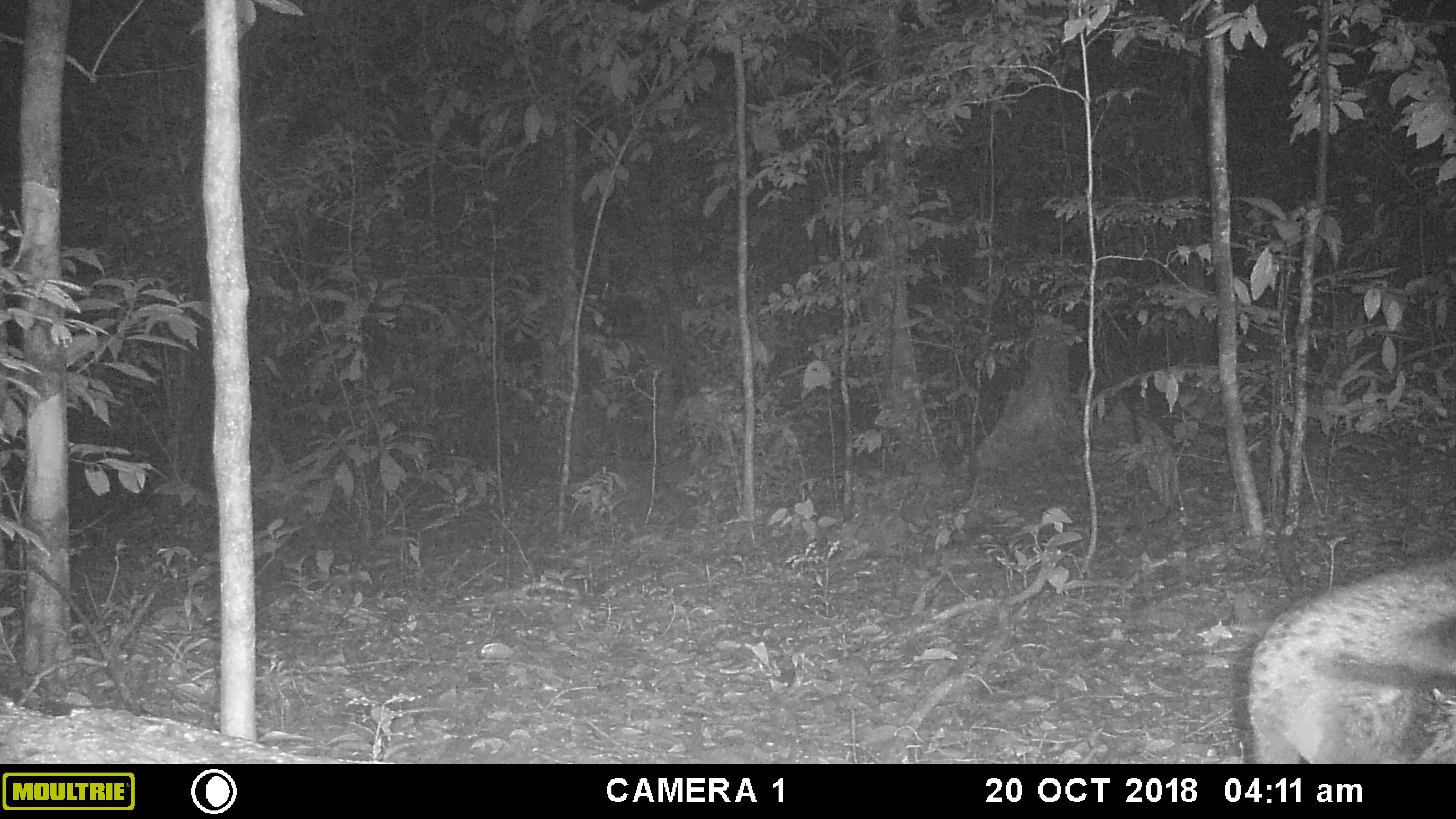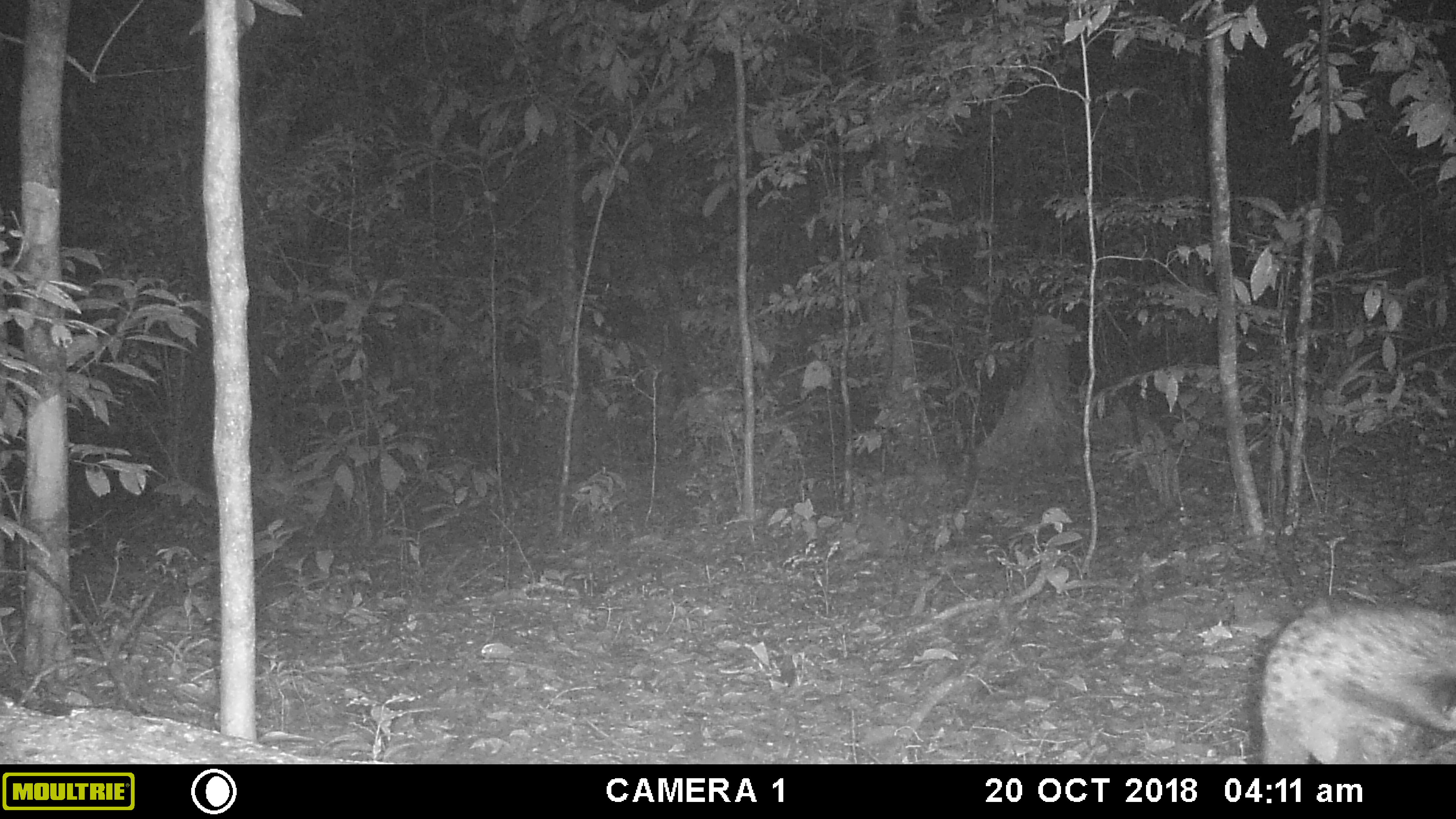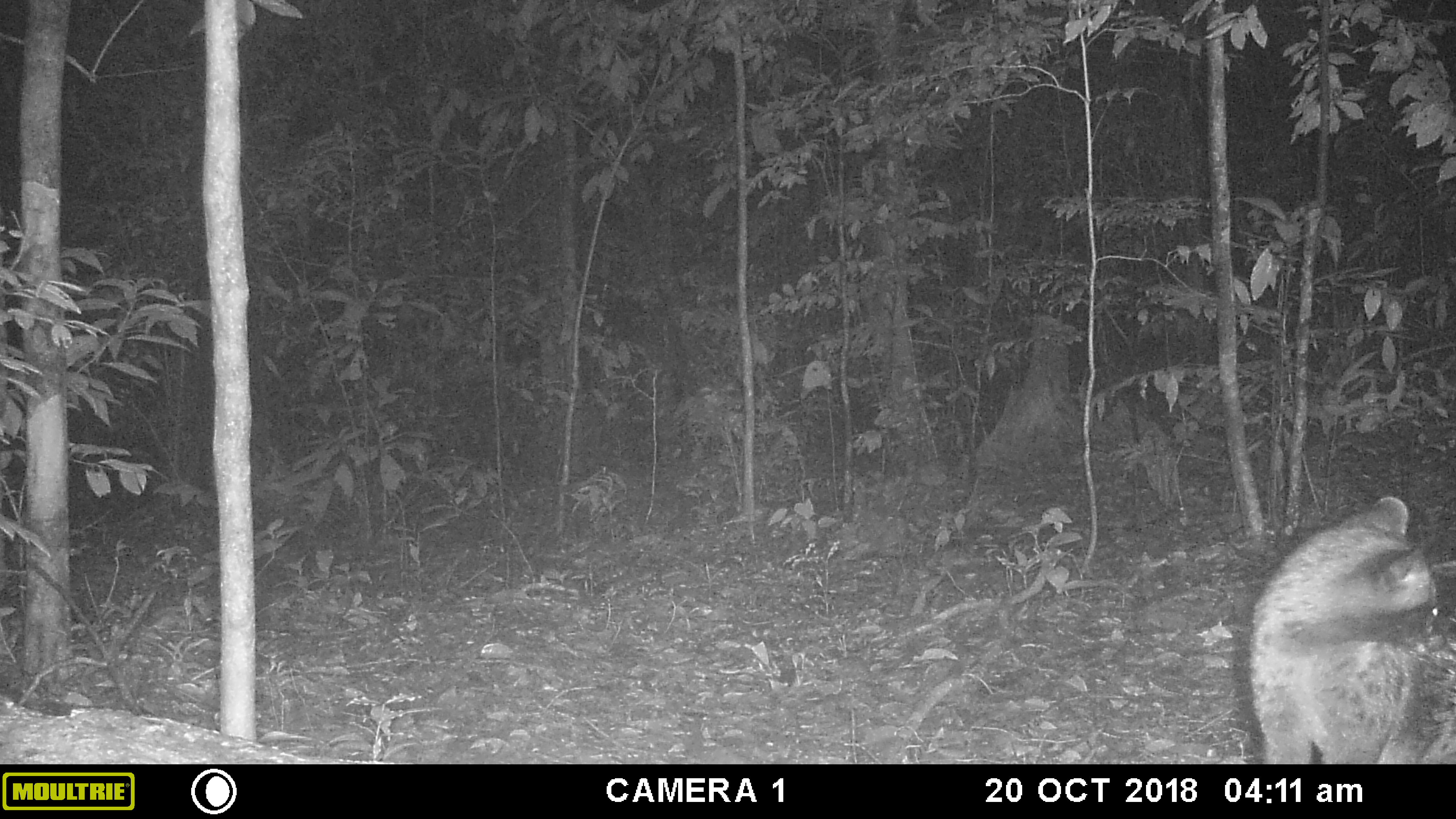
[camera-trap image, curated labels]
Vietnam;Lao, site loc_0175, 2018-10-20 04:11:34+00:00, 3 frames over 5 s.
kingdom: Animalia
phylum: Chordata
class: Mammalia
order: Carnivora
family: Viverridae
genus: Paradoxurus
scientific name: Paradoxurus hermaphroditus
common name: common palm civet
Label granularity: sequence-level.